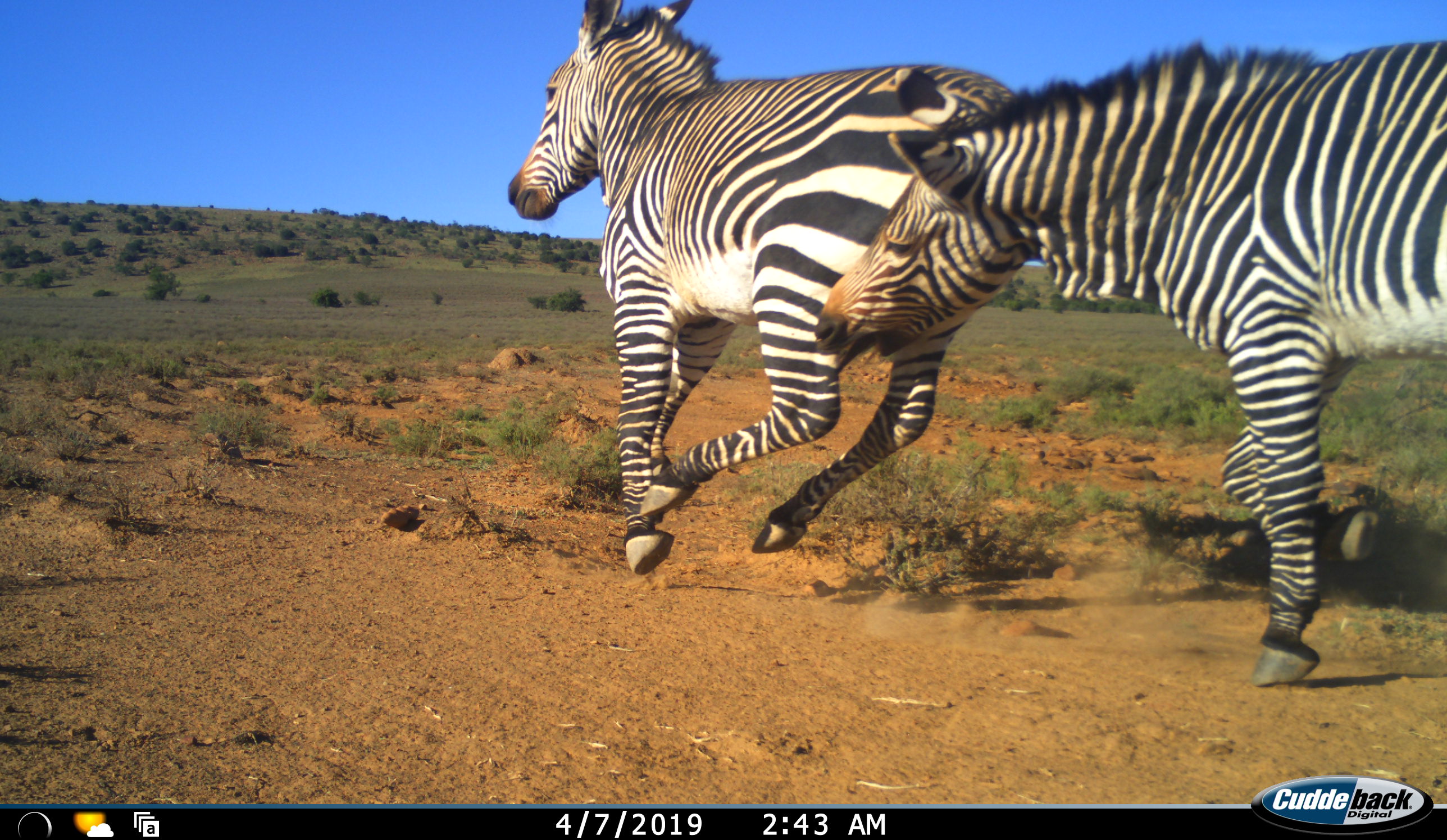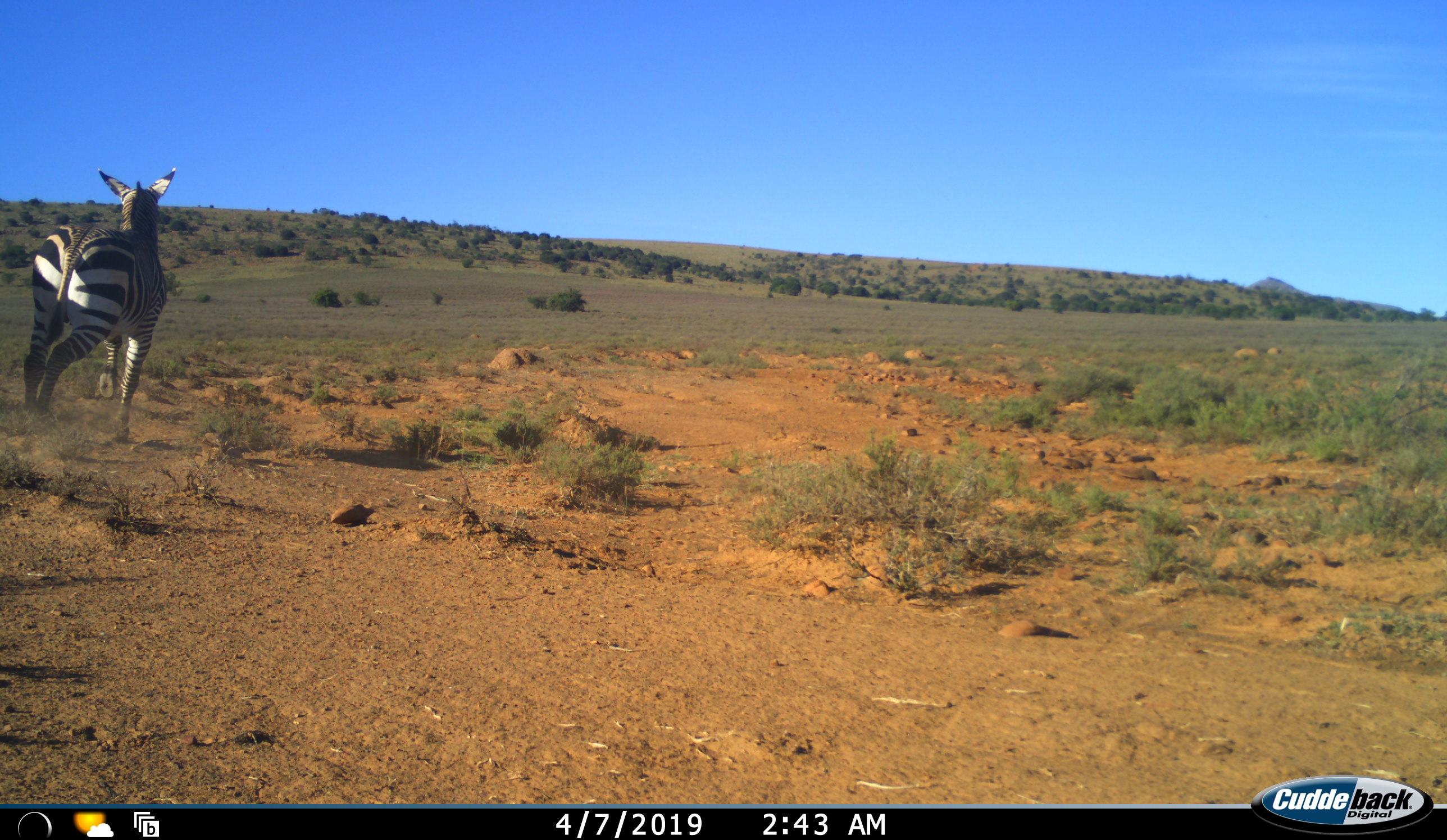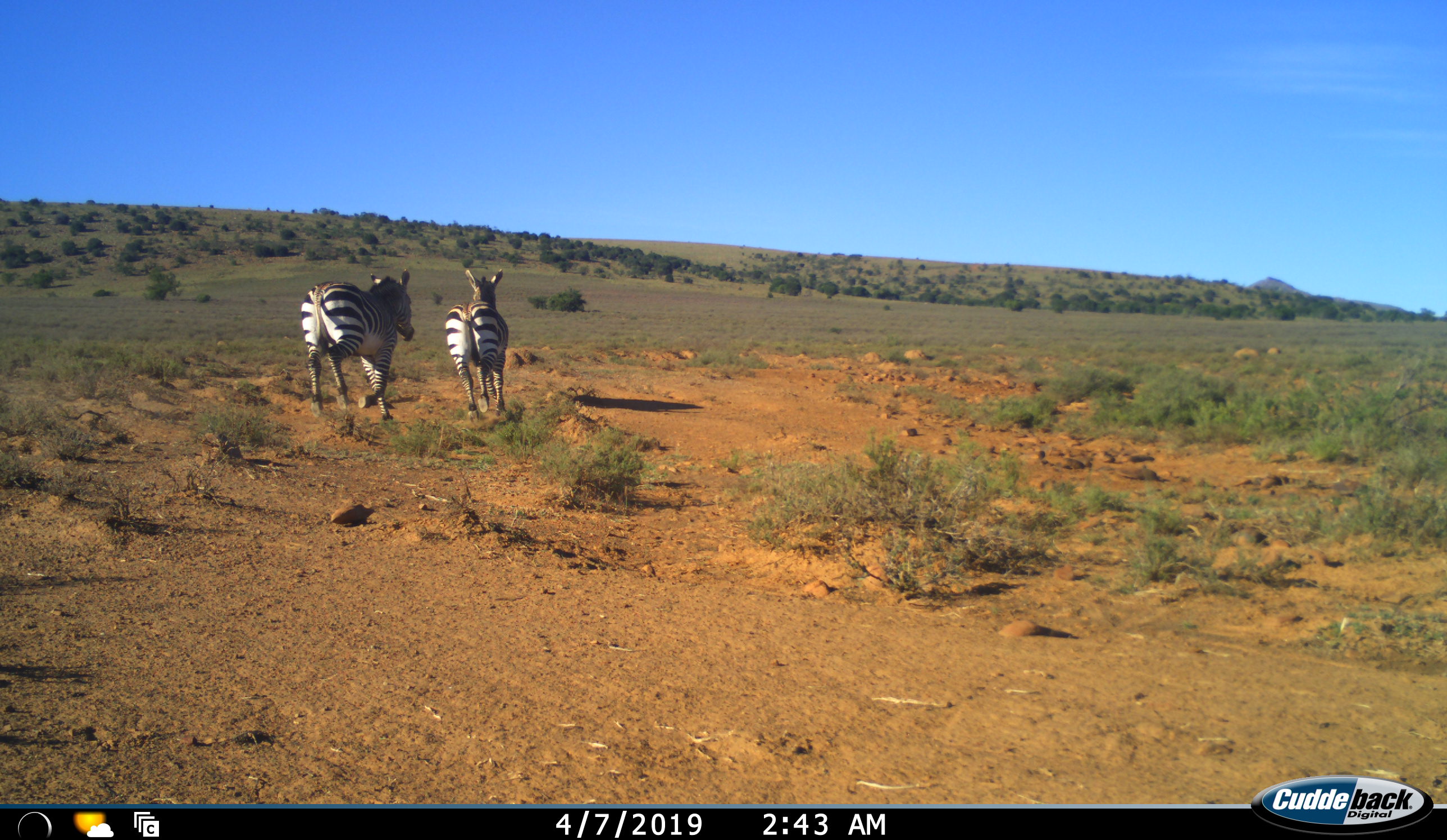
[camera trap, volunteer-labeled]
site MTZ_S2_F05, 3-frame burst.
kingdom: Animalia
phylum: Chordata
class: Mammalia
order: Perissodactyla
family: Equidae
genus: Equus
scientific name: Equus zebra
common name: mountain zebra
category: zebramountain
Zebramountain (mountain zebra) (Equus zebra), count 2. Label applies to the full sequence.